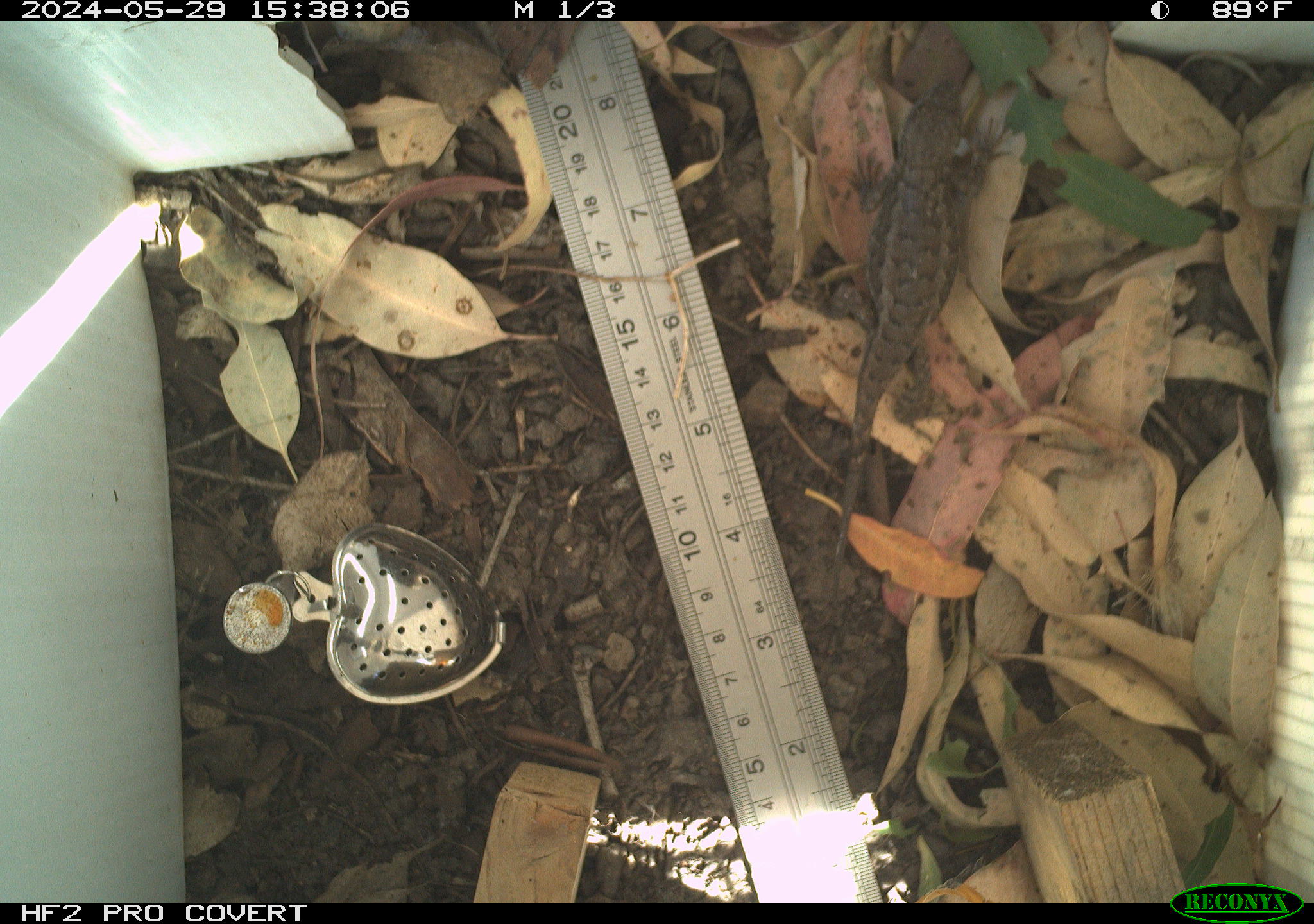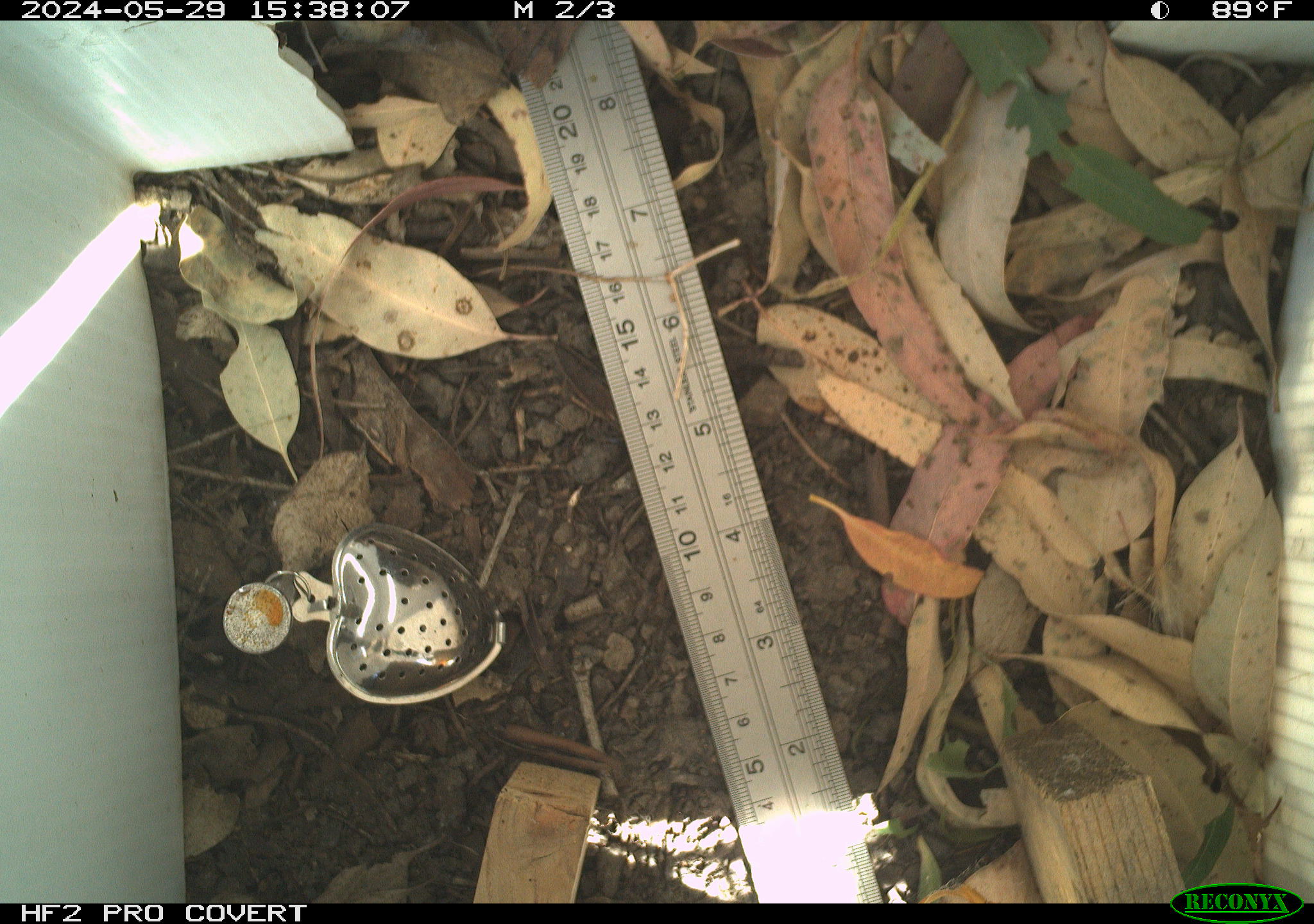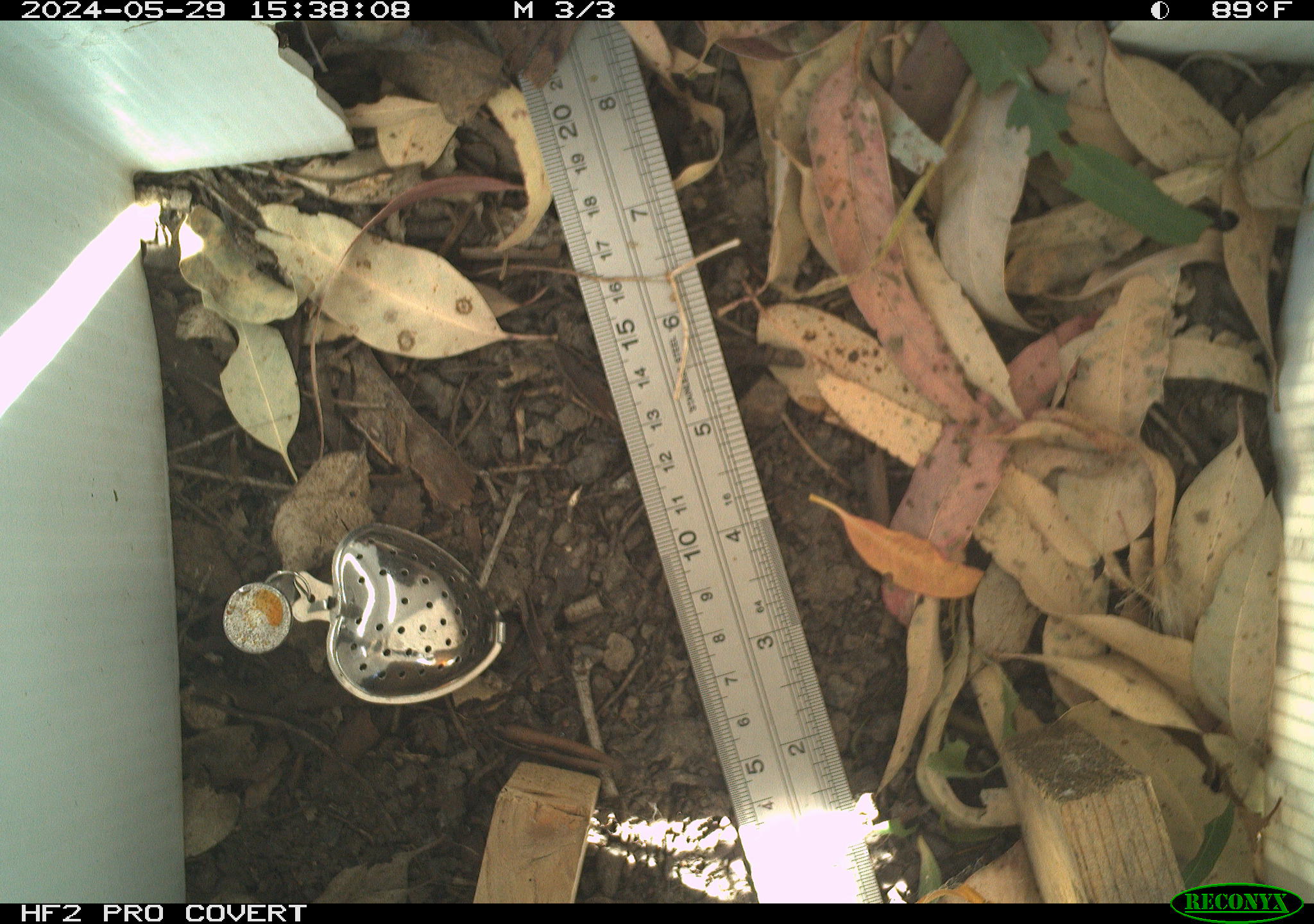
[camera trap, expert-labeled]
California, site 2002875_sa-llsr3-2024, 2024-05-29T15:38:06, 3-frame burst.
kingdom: Animalia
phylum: Chordata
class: Reptilia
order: Squamata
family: Phrynosomatidae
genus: Sceloporus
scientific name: Sceloporus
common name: spiny lizards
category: sceloporus species